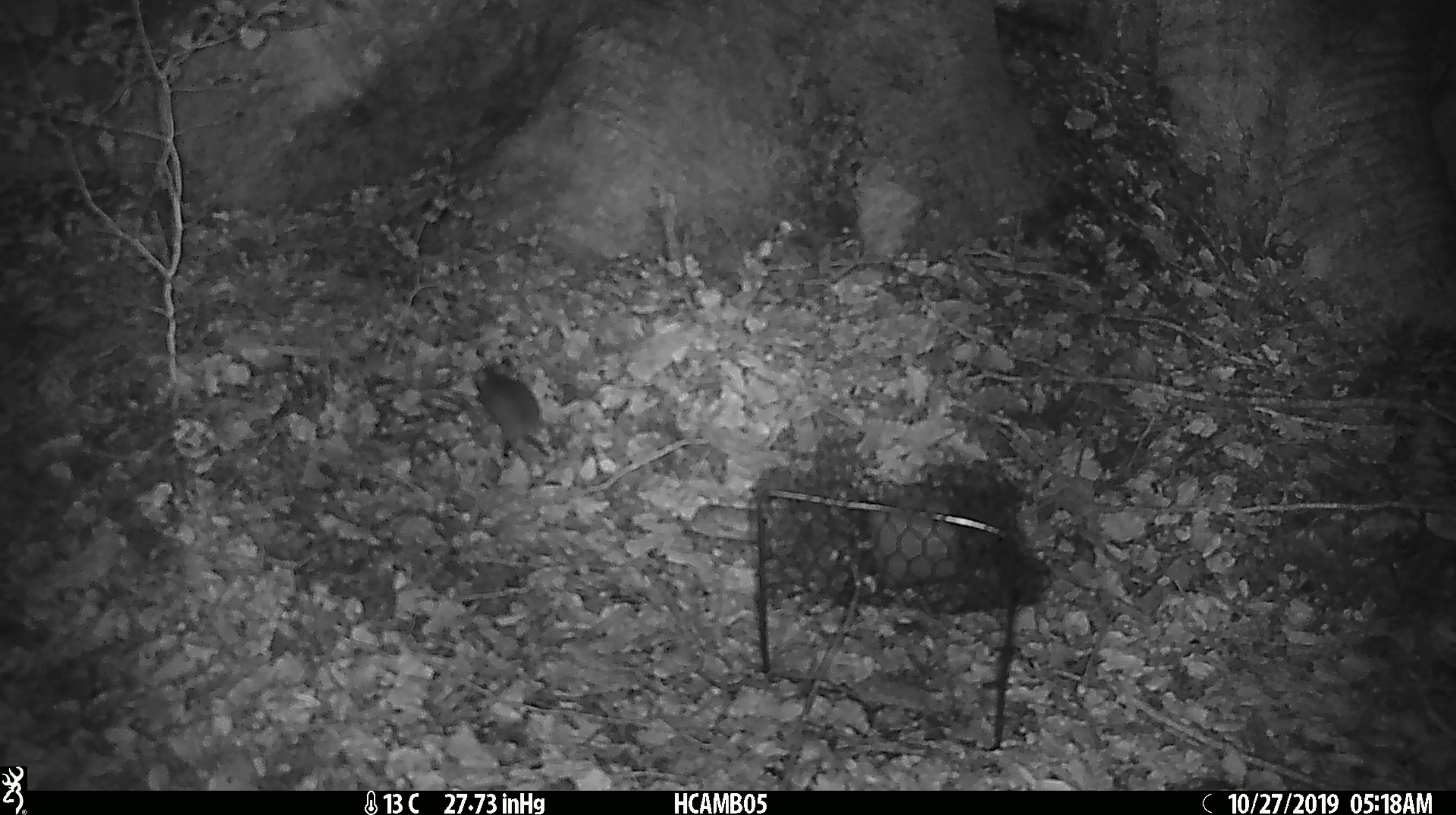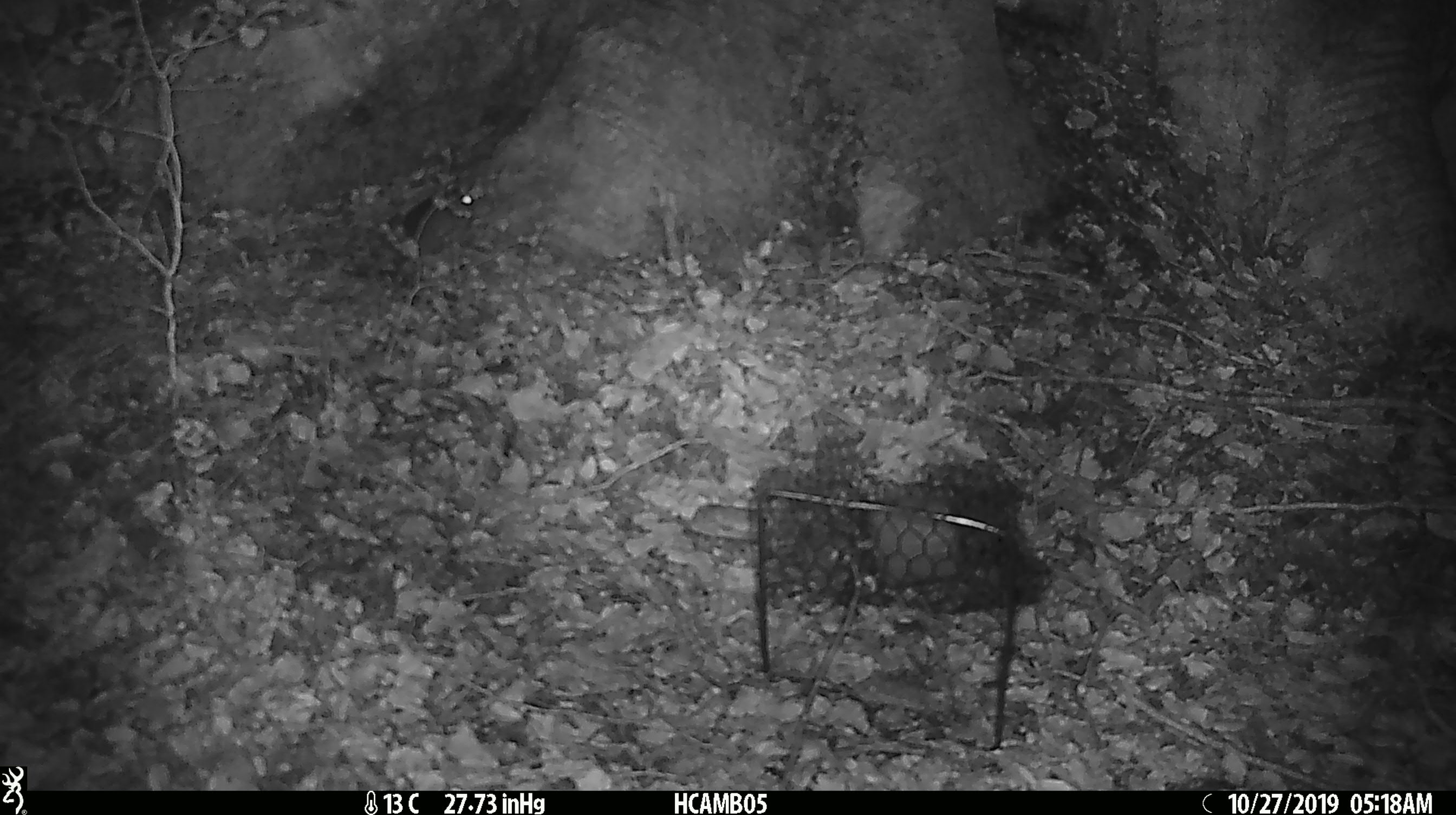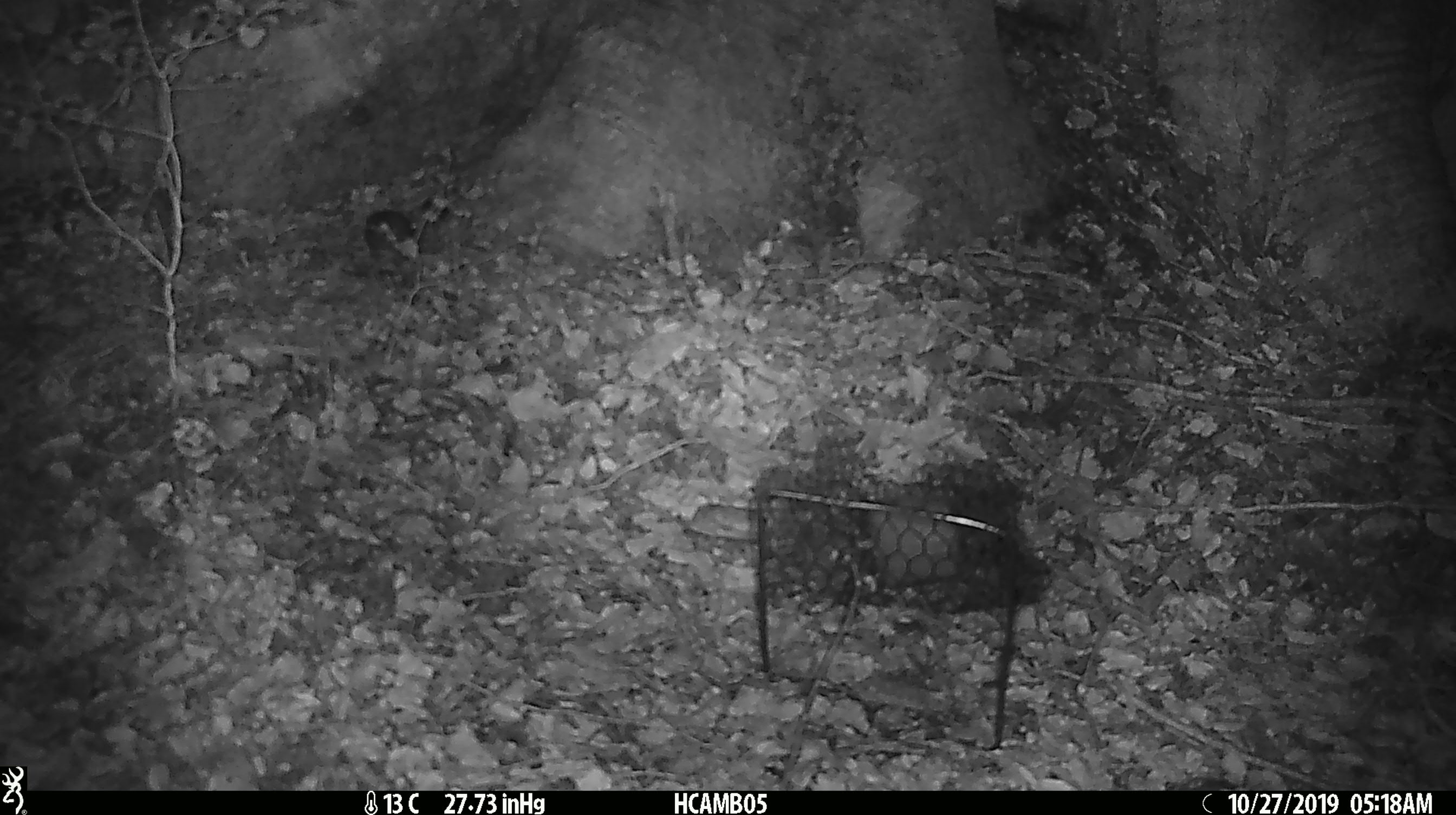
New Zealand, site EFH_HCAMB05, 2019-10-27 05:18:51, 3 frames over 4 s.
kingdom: Animalia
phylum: Chordata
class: Mammalia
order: Rodentia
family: Muridae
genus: Mus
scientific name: Mus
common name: mouse